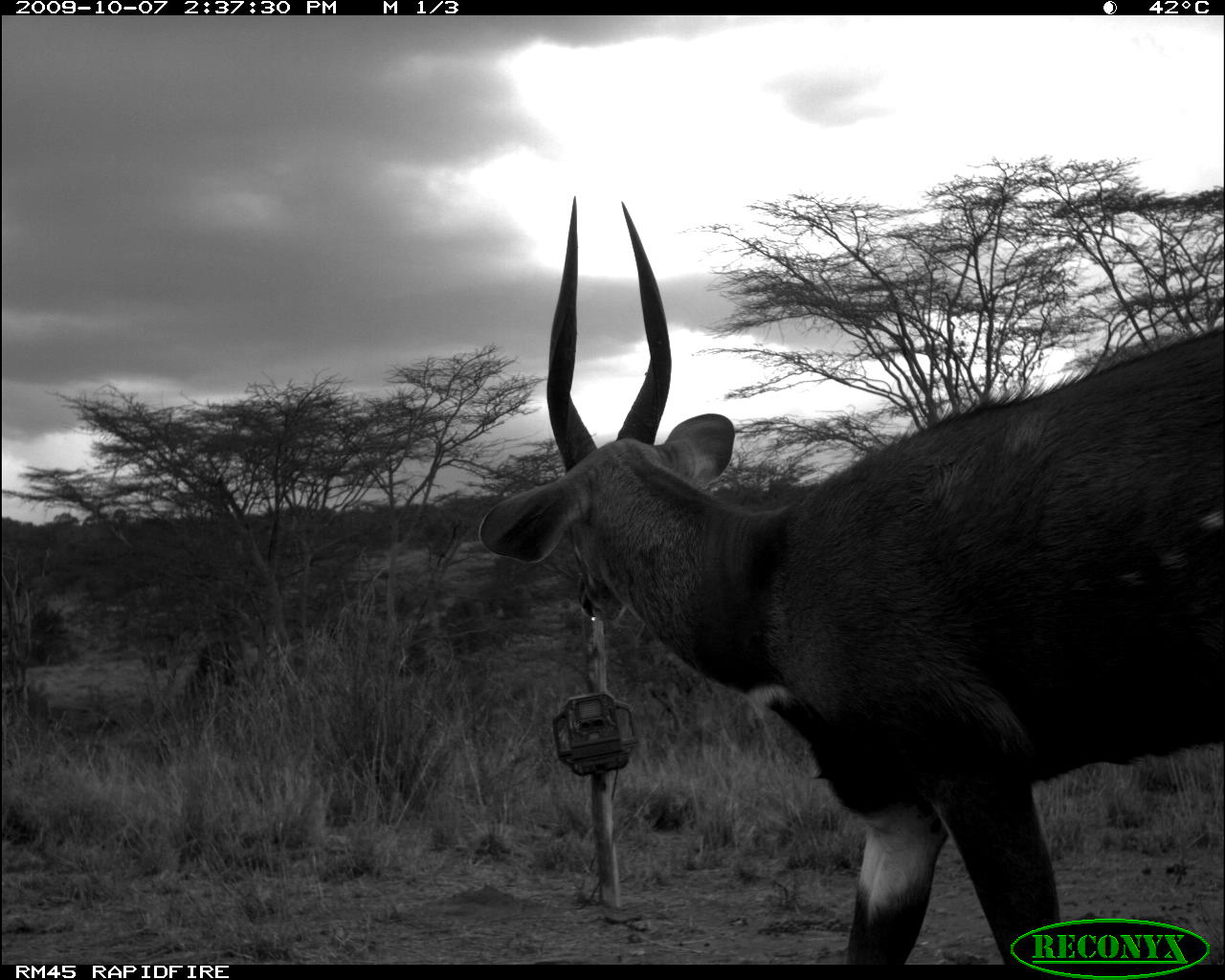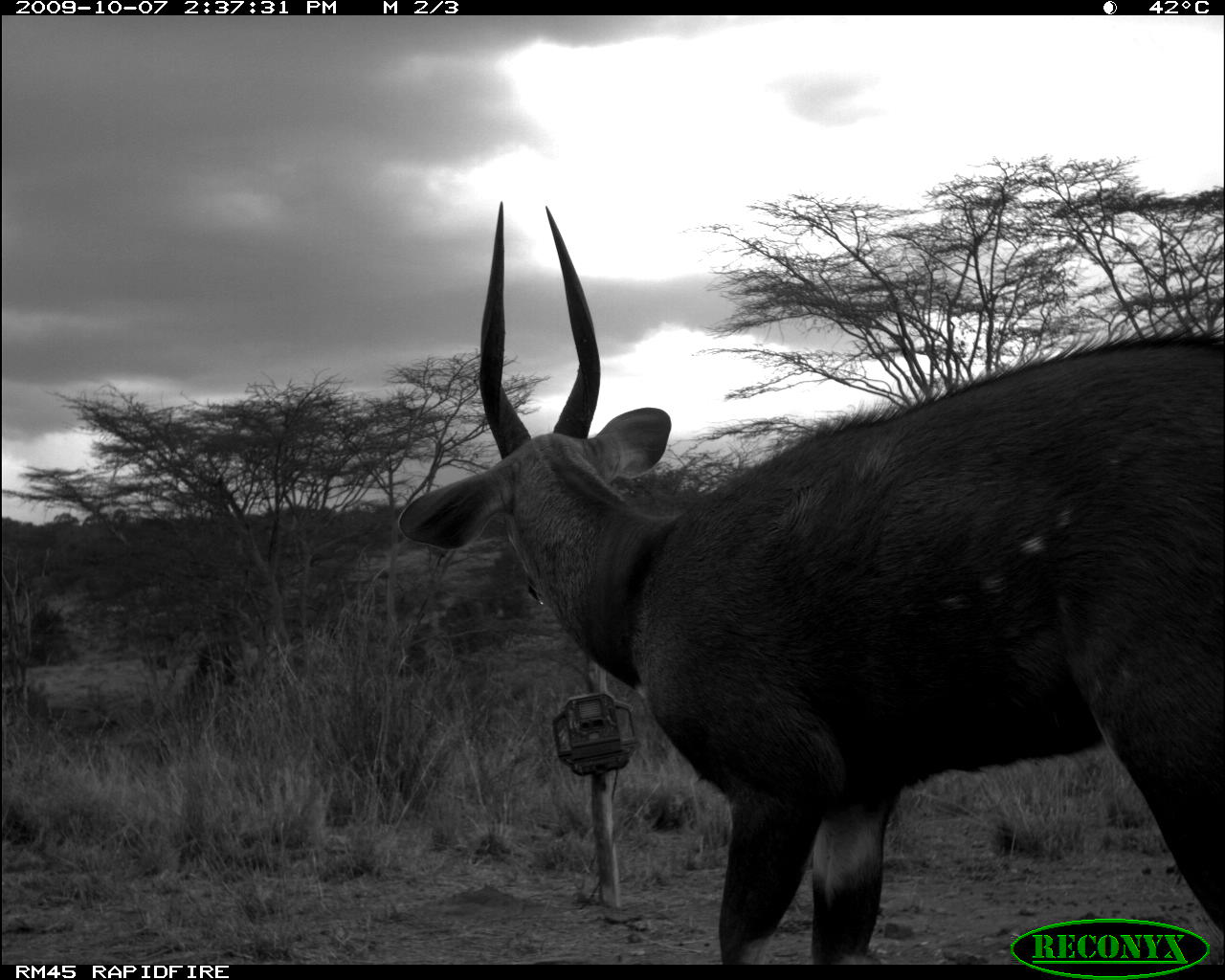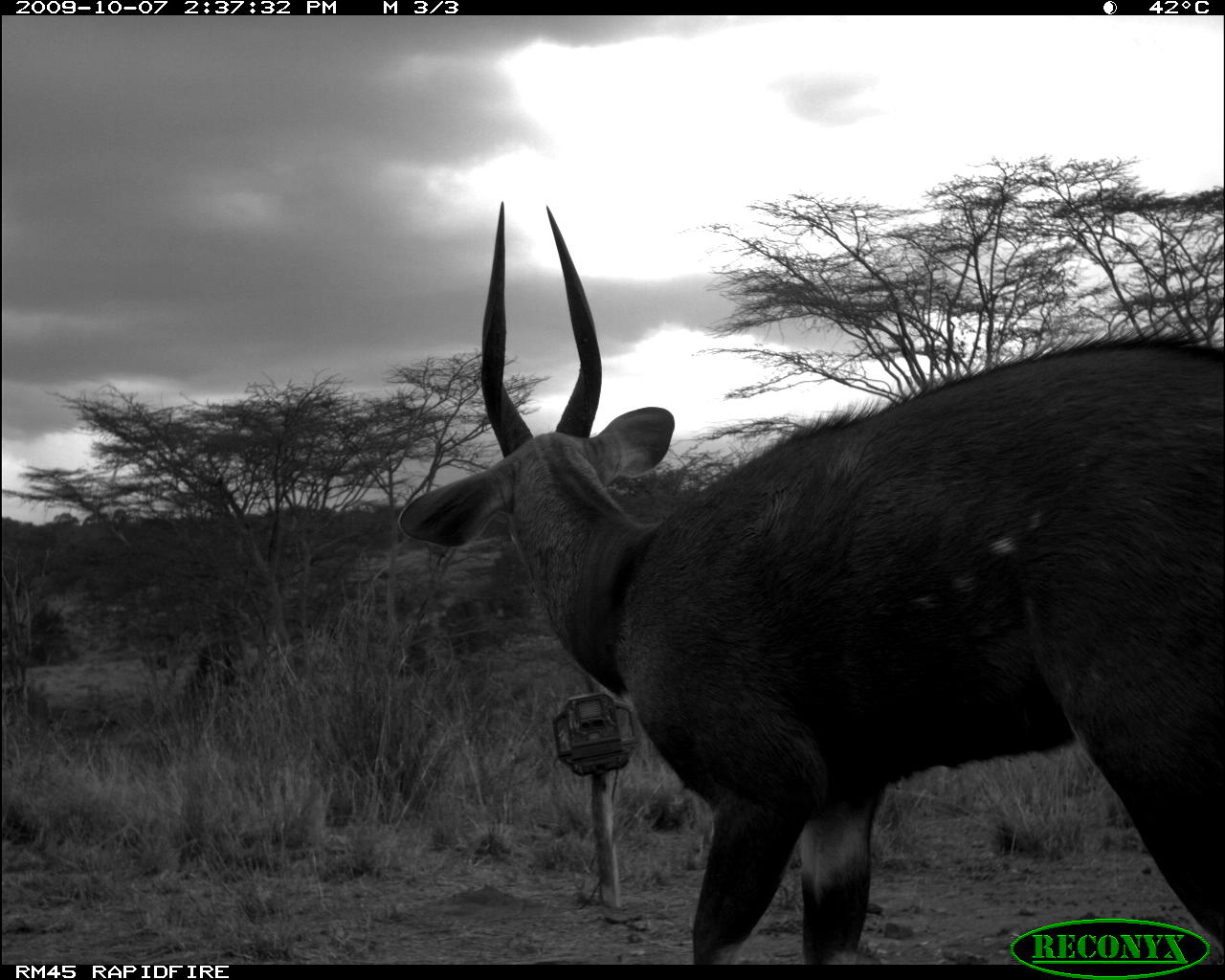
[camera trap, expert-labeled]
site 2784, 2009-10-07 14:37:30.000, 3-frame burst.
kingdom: Animalia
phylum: Chordata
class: Mammalia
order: Artiodactyla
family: Bovidae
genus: Tragelaphus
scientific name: Tragelaphus scriptus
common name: bushbuck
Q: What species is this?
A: Tragelaphus scriptus (bushbuck).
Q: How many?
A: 1.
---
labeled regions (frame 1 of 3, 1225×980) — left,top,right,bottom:
tragelaphus scriptus: 478,192,1225,964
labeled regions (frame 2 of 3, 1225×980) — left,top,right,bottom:
tragelaphus scriptus: 398,200,1225,964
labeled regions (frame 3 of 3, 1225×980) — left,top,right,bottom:
tragelaphus scriptus: 398,200,1225,964